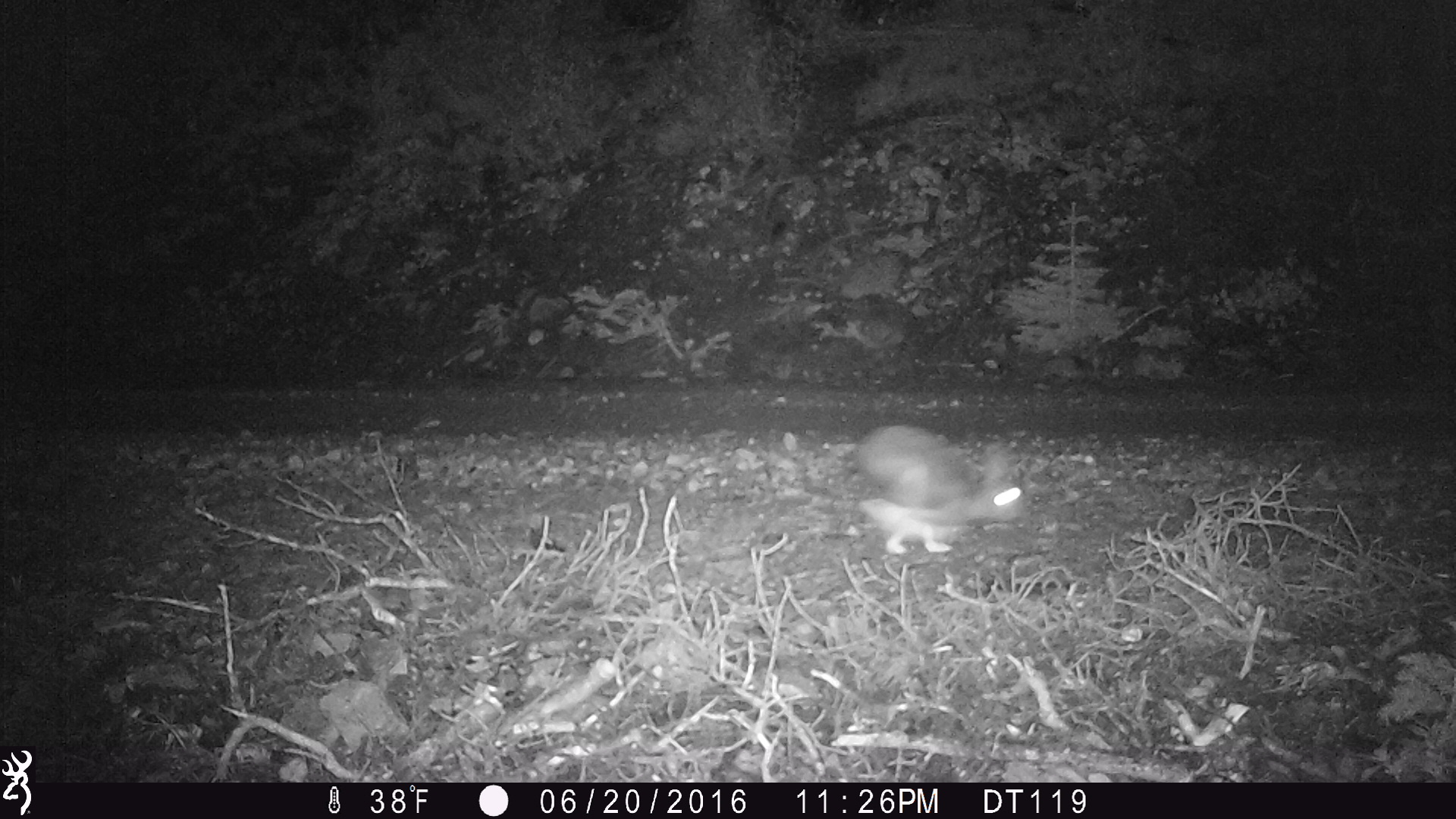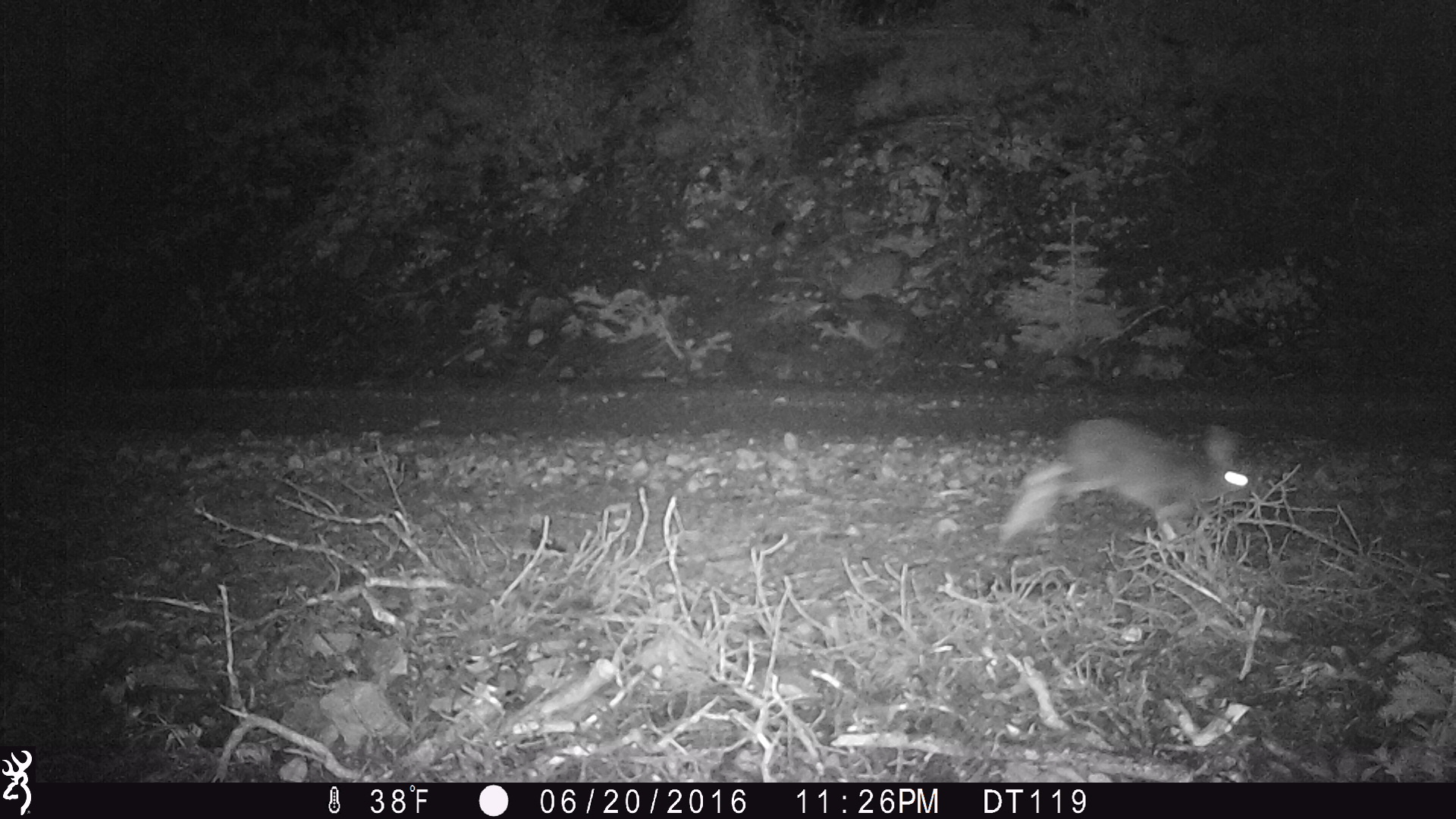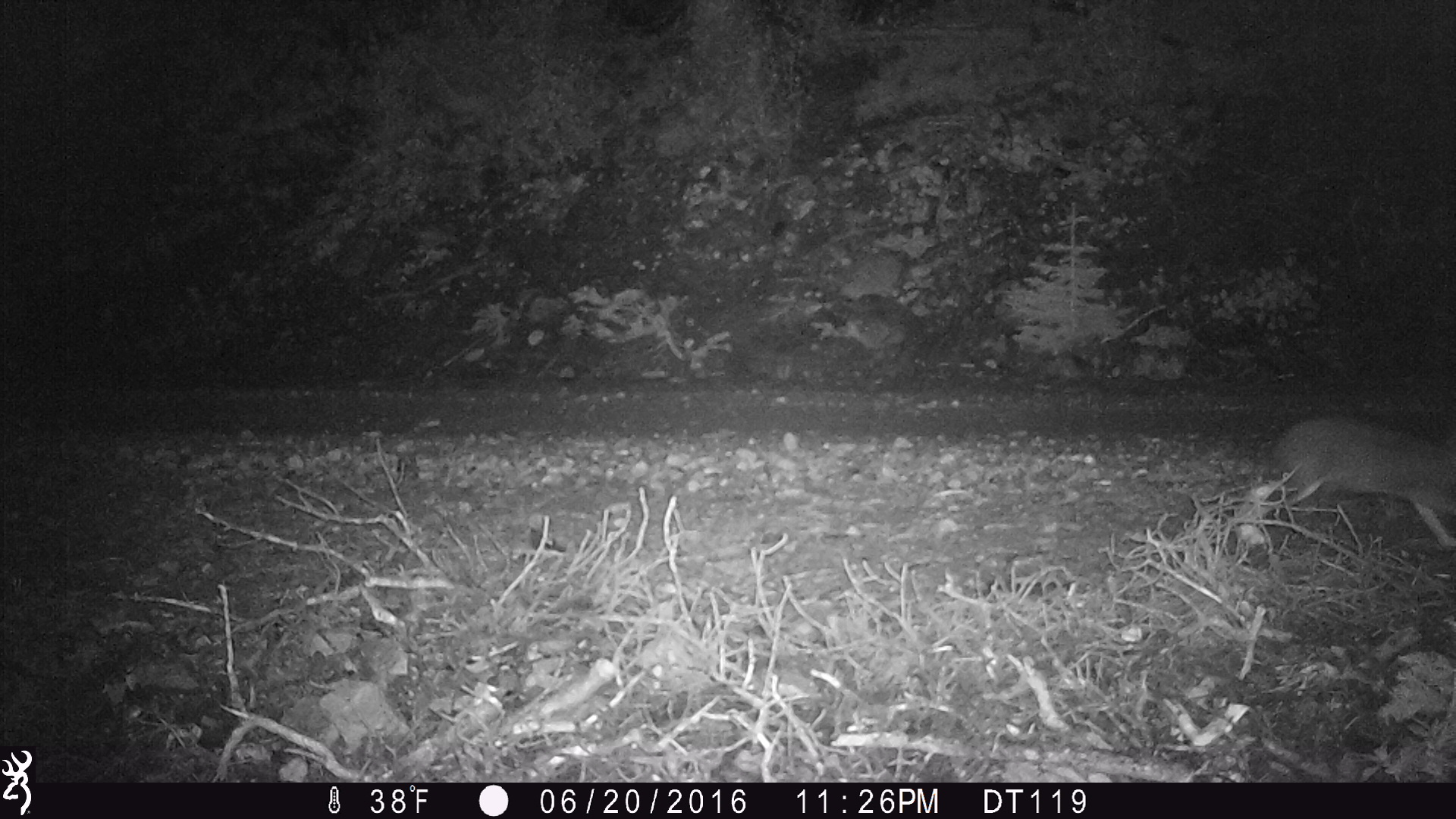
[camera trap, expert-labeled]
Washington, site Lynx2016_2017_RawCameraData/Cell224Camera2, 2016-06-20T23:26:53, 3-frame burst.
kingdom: Animalia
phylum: Chordata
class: Mammalia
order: Lagomorpha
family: Leporidae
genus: Lepus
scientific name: Lepus americanus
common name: snowshoe hare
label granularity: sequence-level